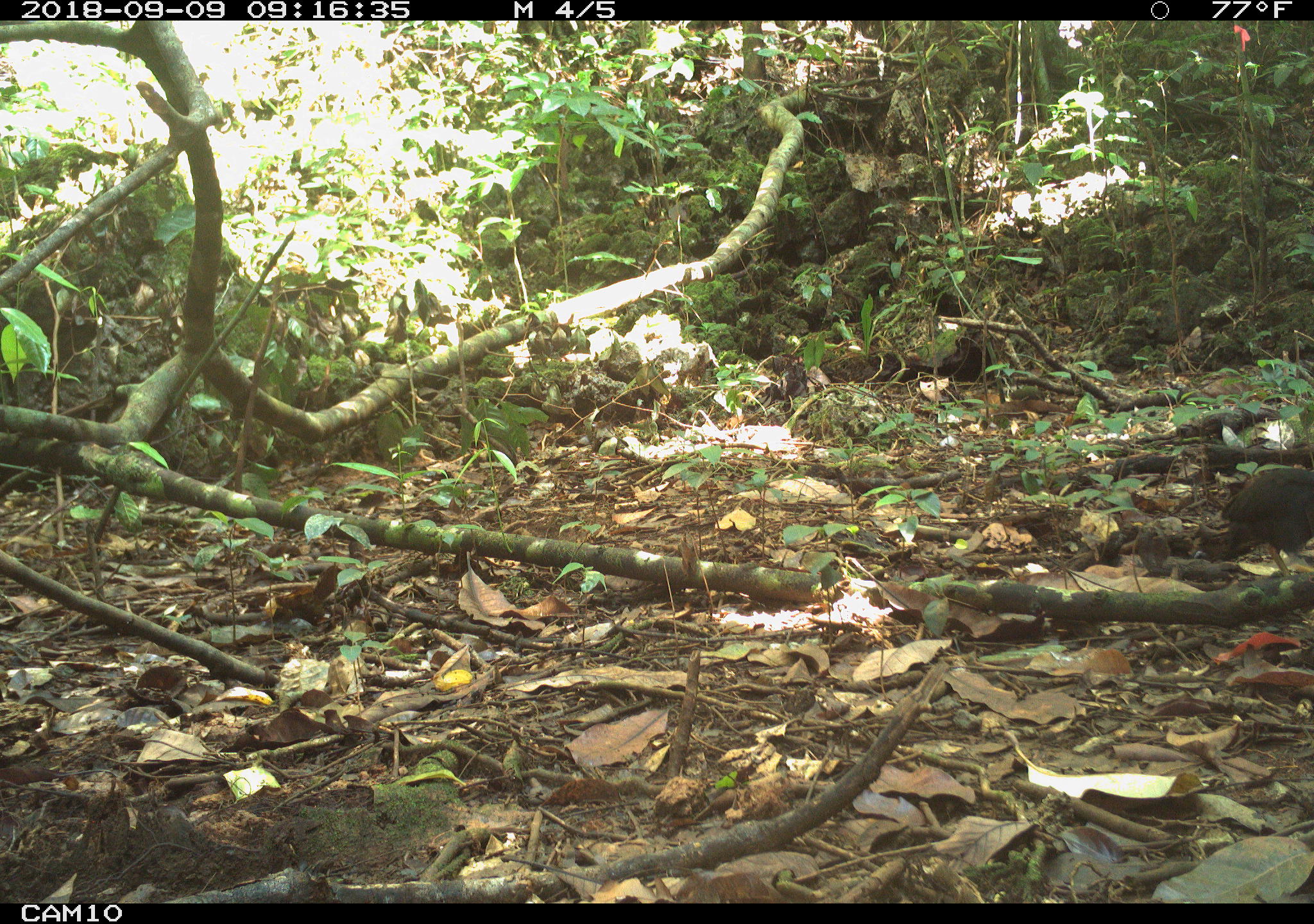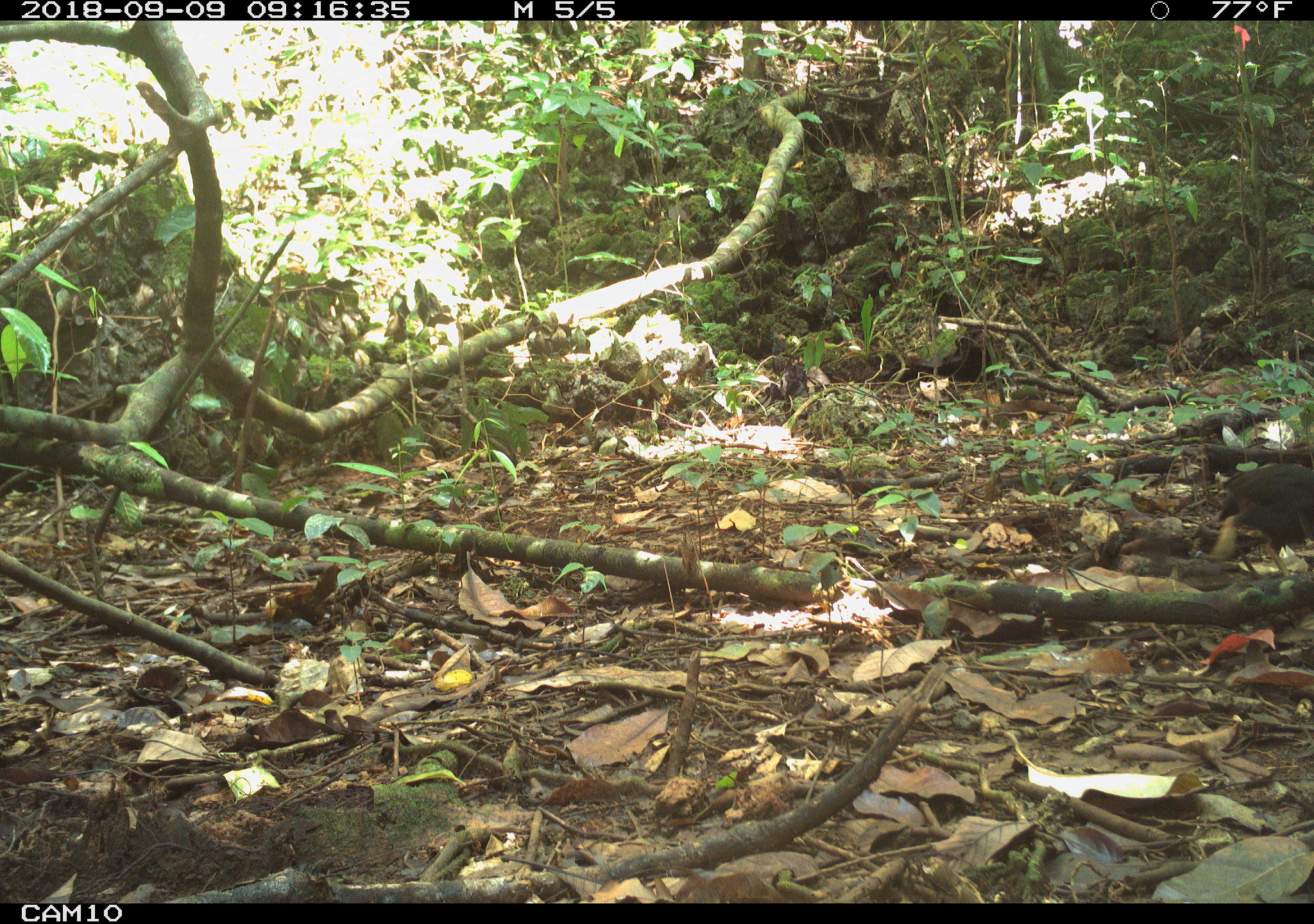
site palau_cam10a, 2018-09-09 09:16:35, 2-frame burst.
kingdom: Animalia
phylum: Chordata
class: Aves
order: Galliformes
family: Megapodiidae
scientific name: Megapodiidae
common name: megapode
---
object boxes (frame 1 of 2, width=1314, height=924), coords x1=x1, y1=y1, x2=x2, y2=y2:
megapode: x1=1214, y1=469, x2=1314, y2=585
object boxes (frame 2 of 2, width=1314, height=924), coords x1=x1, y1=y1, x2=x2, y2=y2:
megapode: x1=1208, y1=460, x2=1314, y2=588